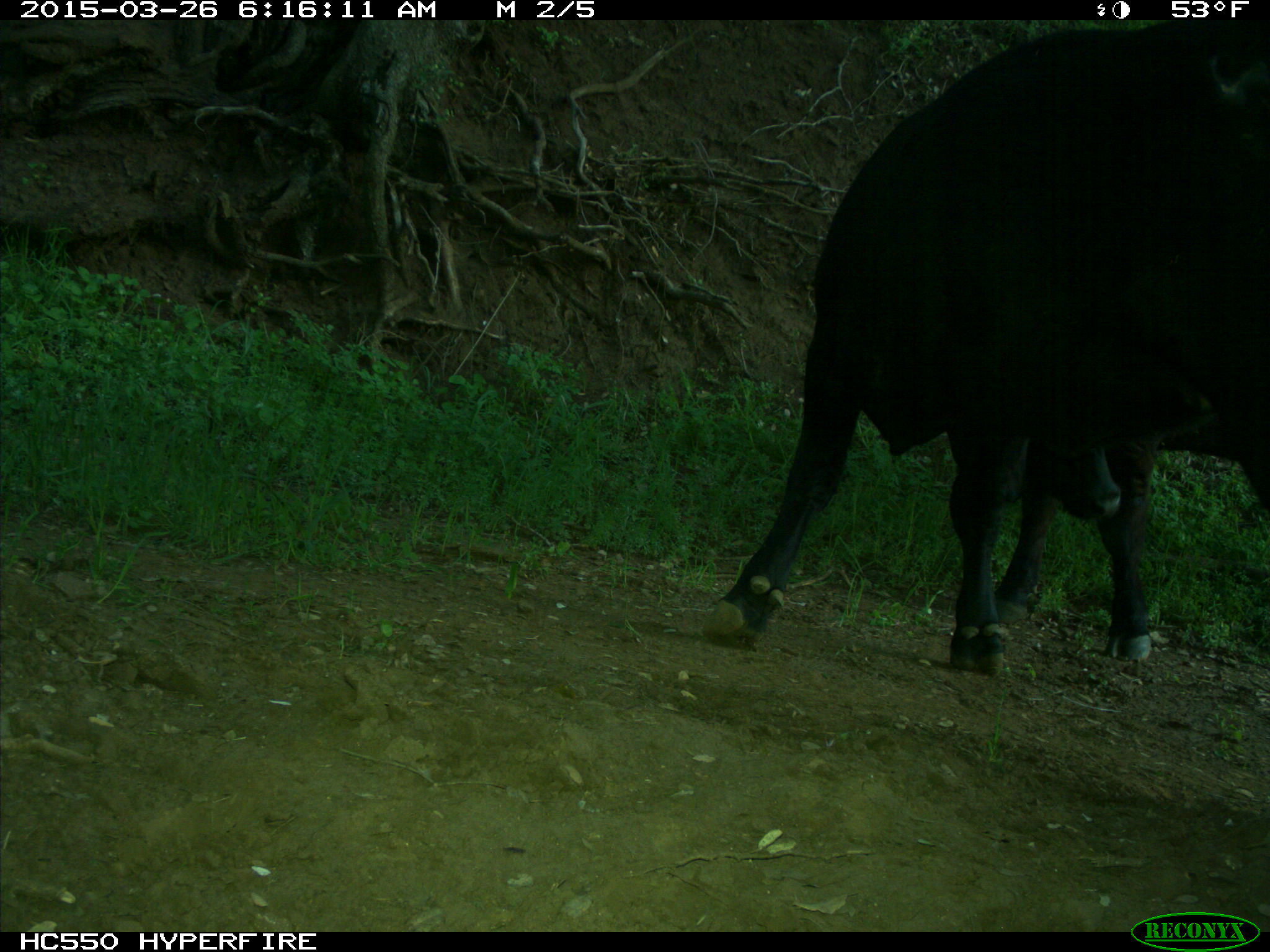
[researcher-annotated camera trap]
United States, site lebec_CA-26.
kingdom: Animalia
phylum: Chordata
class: Mammalia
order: Artiodactyla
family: Bovidae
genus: Bos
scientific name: Bos taurus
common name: domestic cow